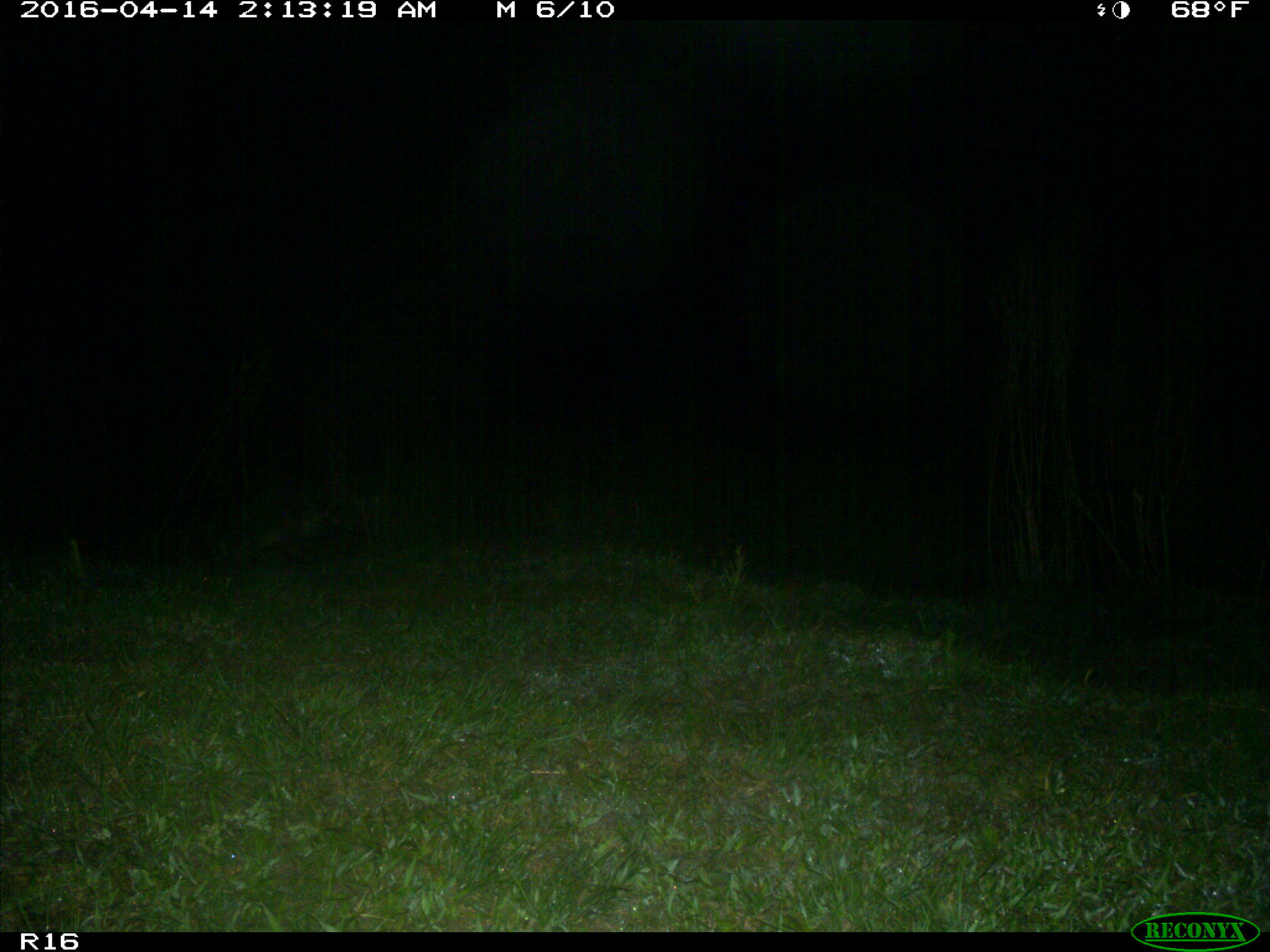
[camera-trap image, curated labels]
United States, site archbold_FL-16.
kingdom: Animalia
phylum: Chordata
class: Mammalia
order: Carnivora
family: Procyonidae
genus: Procyon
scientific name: Procyon lotor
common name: common raccoon